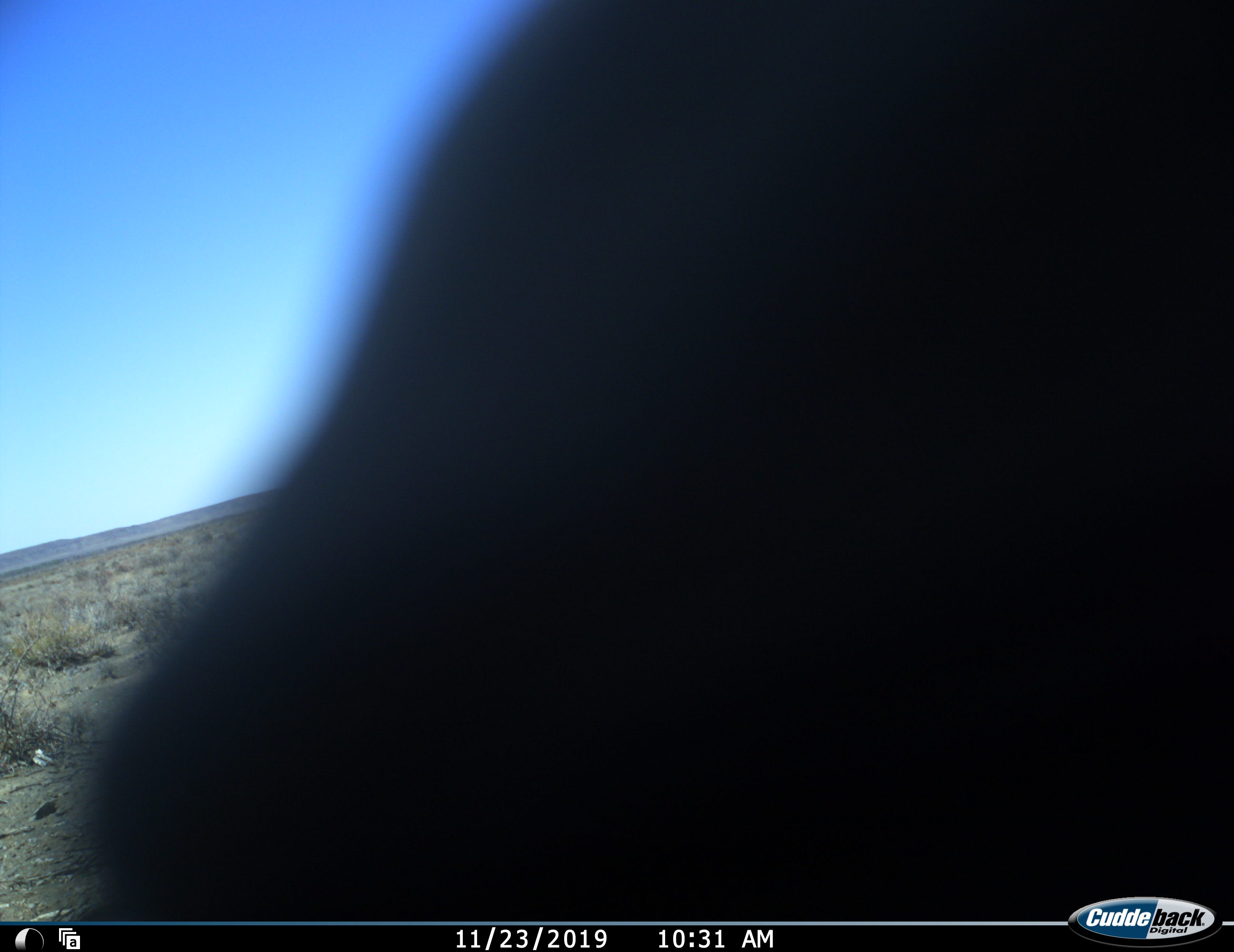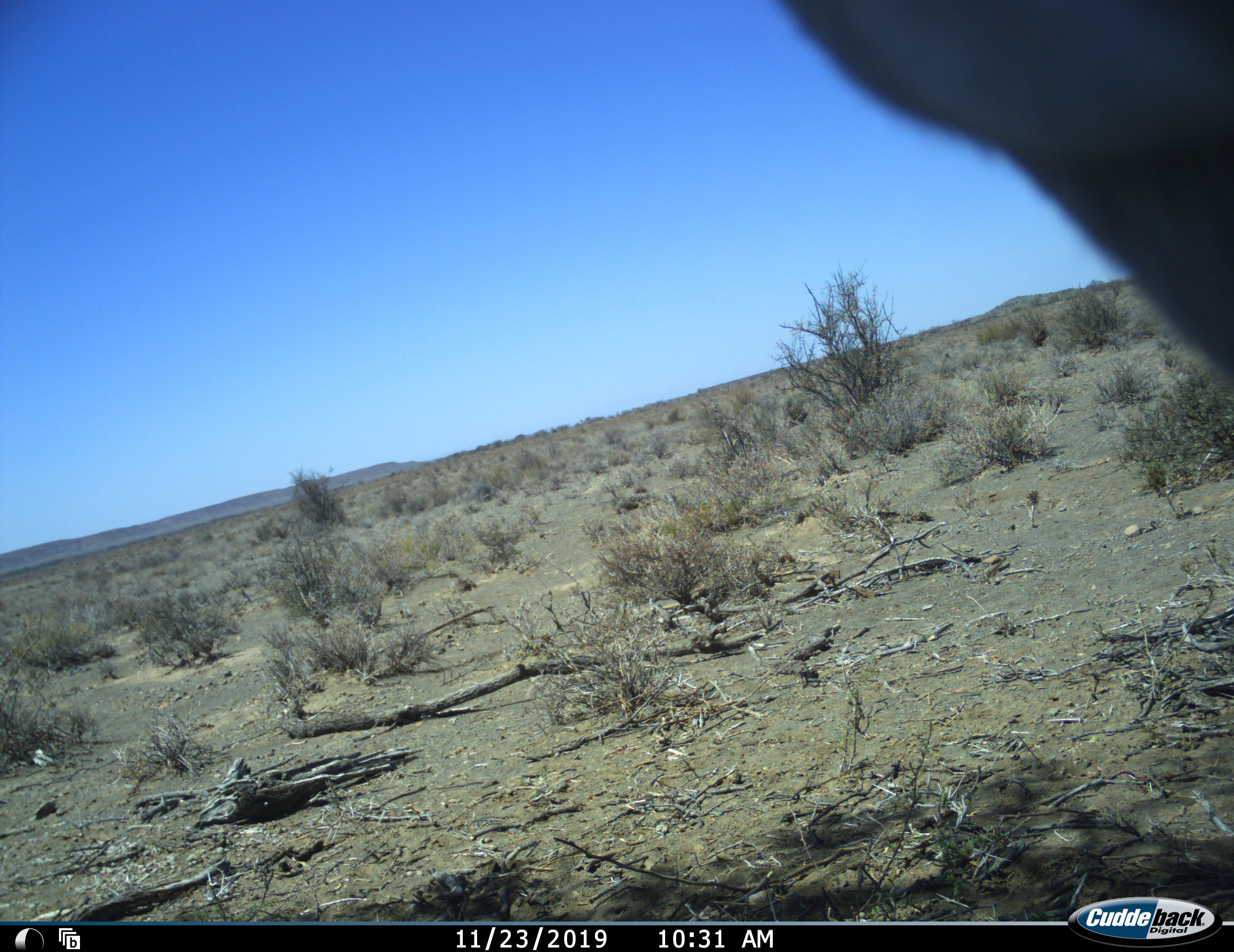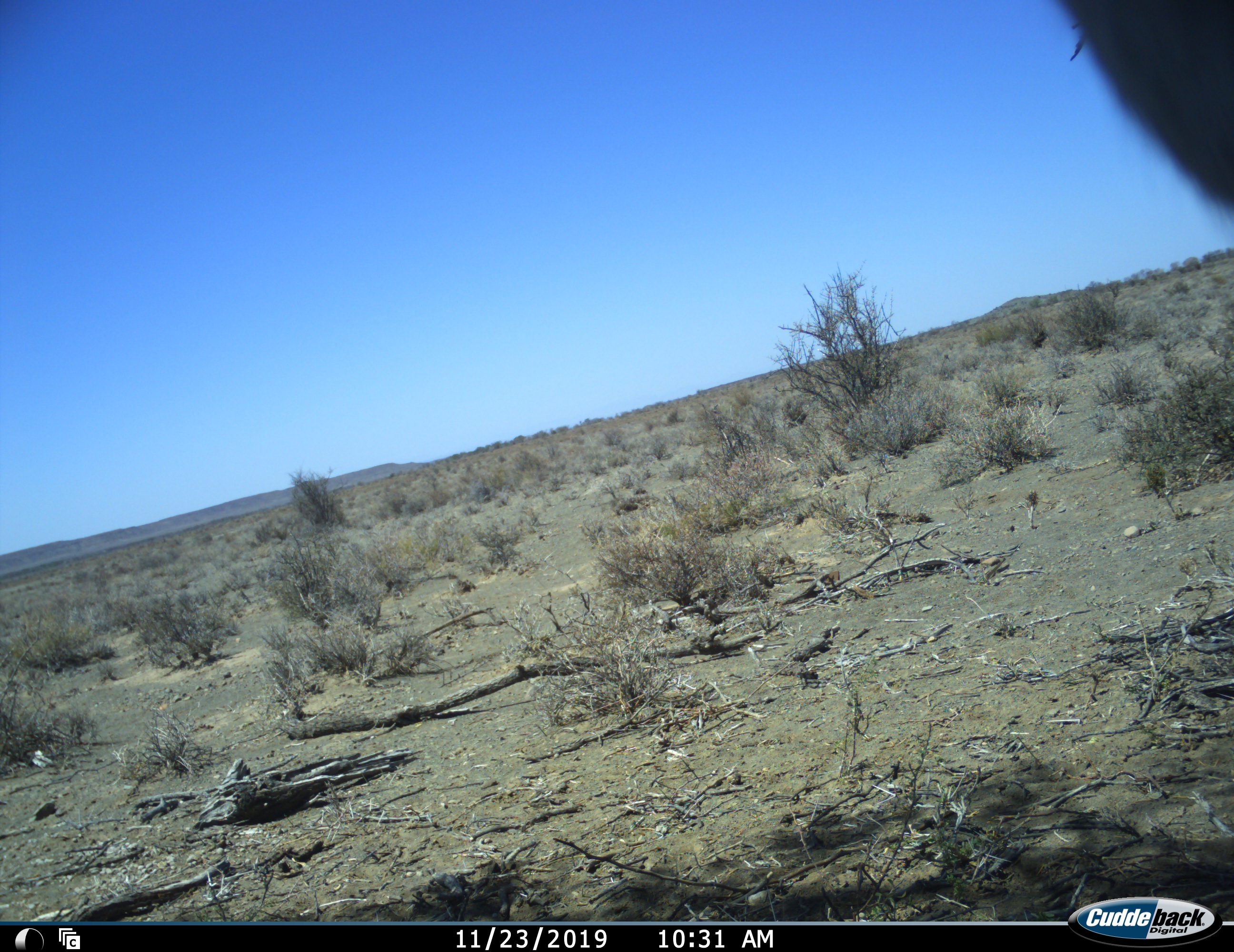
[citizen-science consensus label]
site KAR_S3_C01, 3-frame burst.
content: unidentified animal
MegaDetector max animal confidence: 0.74